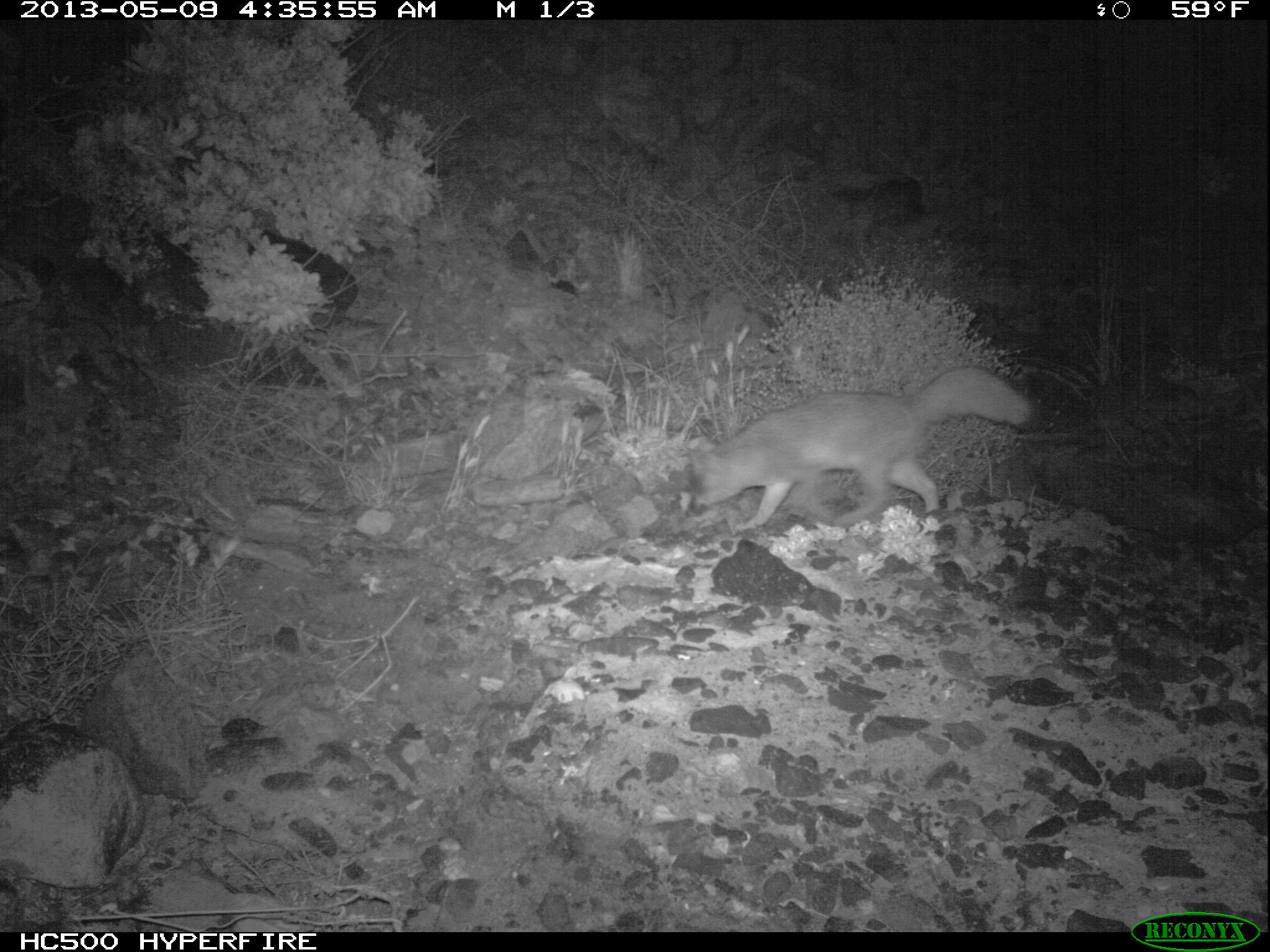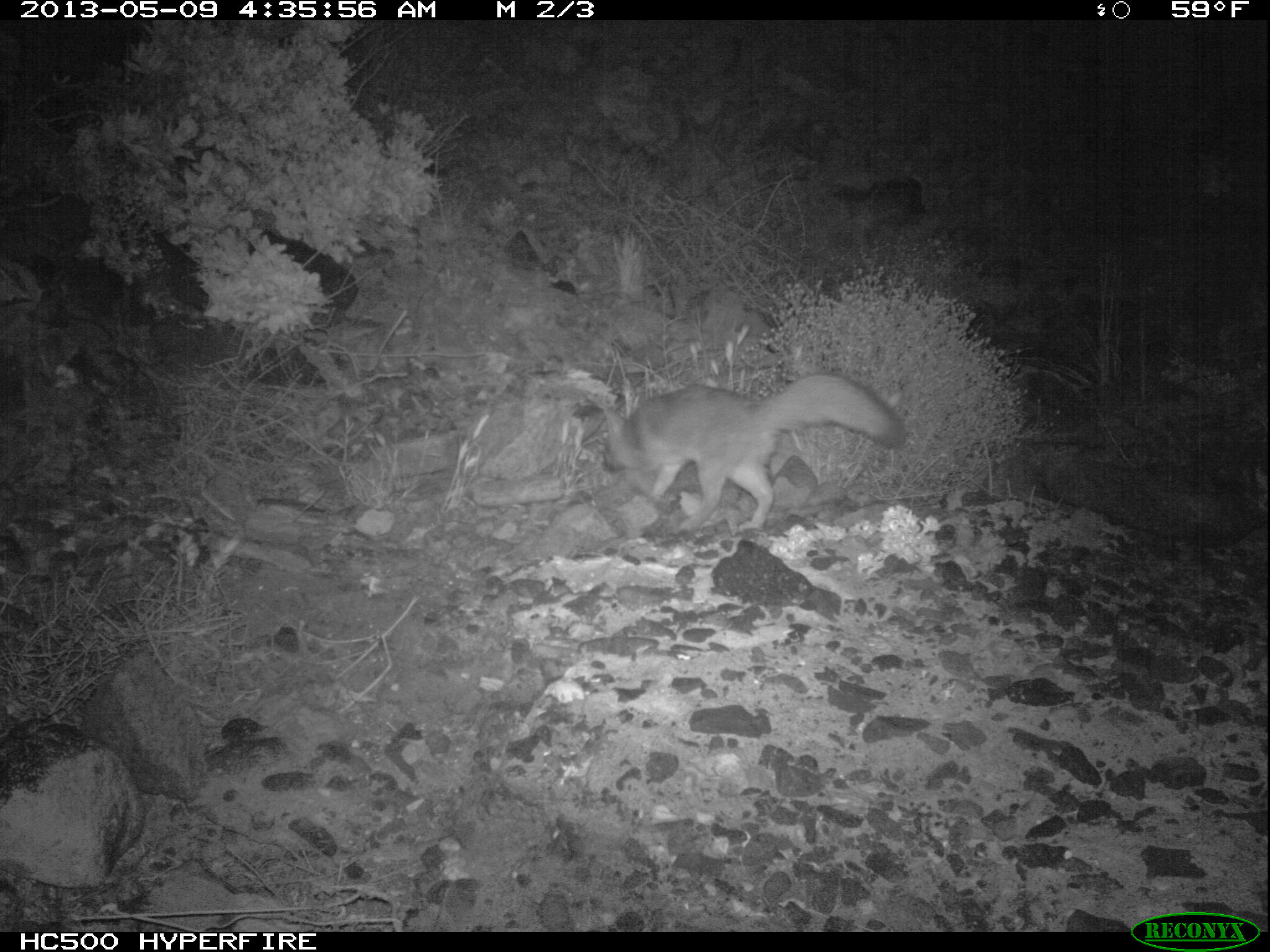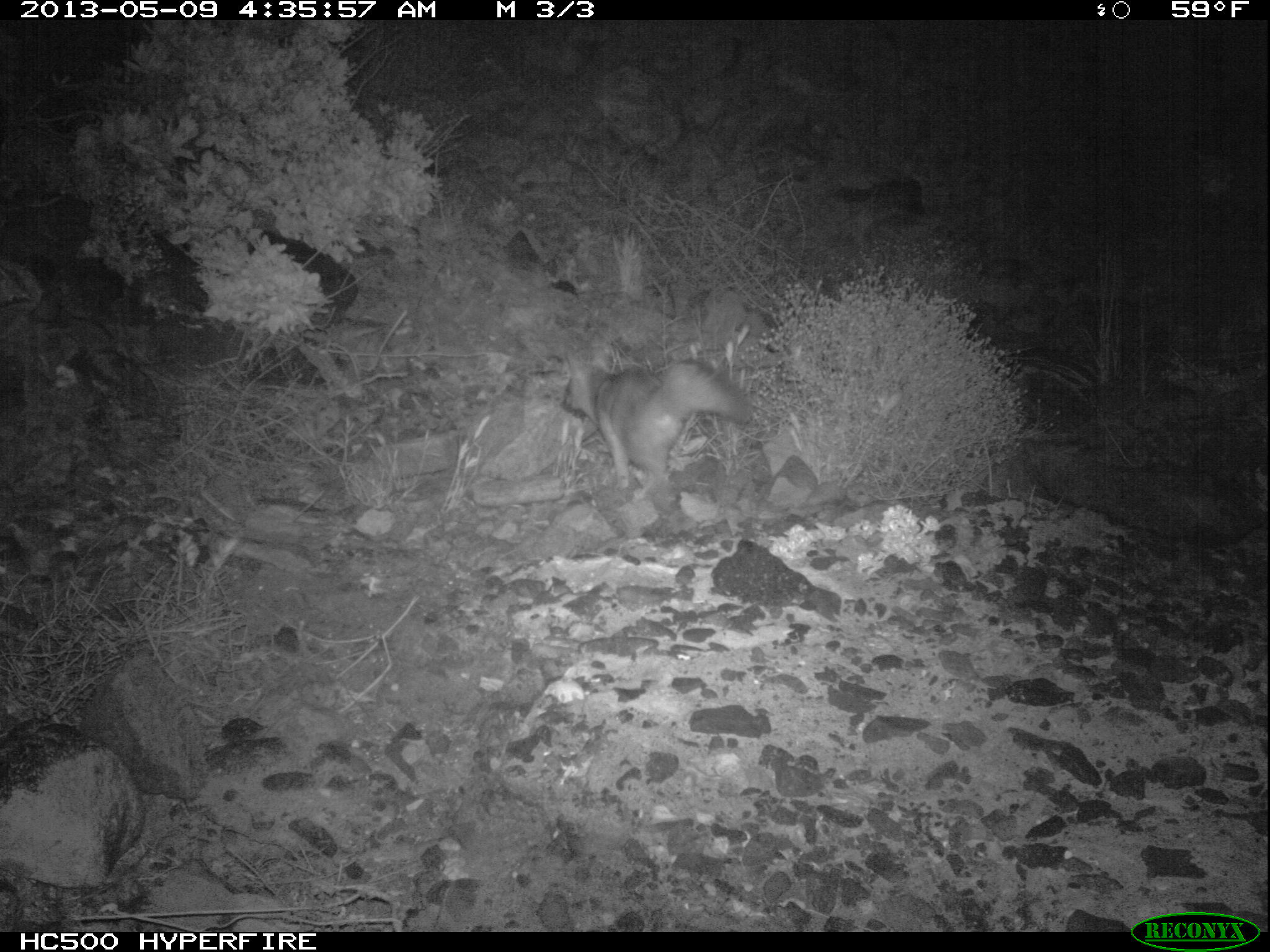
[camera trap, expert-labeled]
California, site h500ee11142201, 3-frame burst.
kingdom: Animalia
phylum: Chordata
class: Mammalia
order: Carnivora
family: Canidae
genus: Urocyon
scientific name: Urocyon littoralis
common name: island fox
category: fox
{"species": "fox (island fox) (Urocyon littoralis)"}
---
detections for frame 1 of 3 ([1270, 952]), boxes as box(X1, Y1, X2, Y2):
fox: box(685, 363, 1037, 528)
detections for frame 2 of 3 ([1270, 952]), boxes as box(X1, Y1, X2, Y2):
fox: box(602, 371, 909, 531)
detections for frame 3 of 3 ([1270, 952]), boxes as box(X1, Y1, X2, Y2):
fox: box(560, 344, 753, 501)